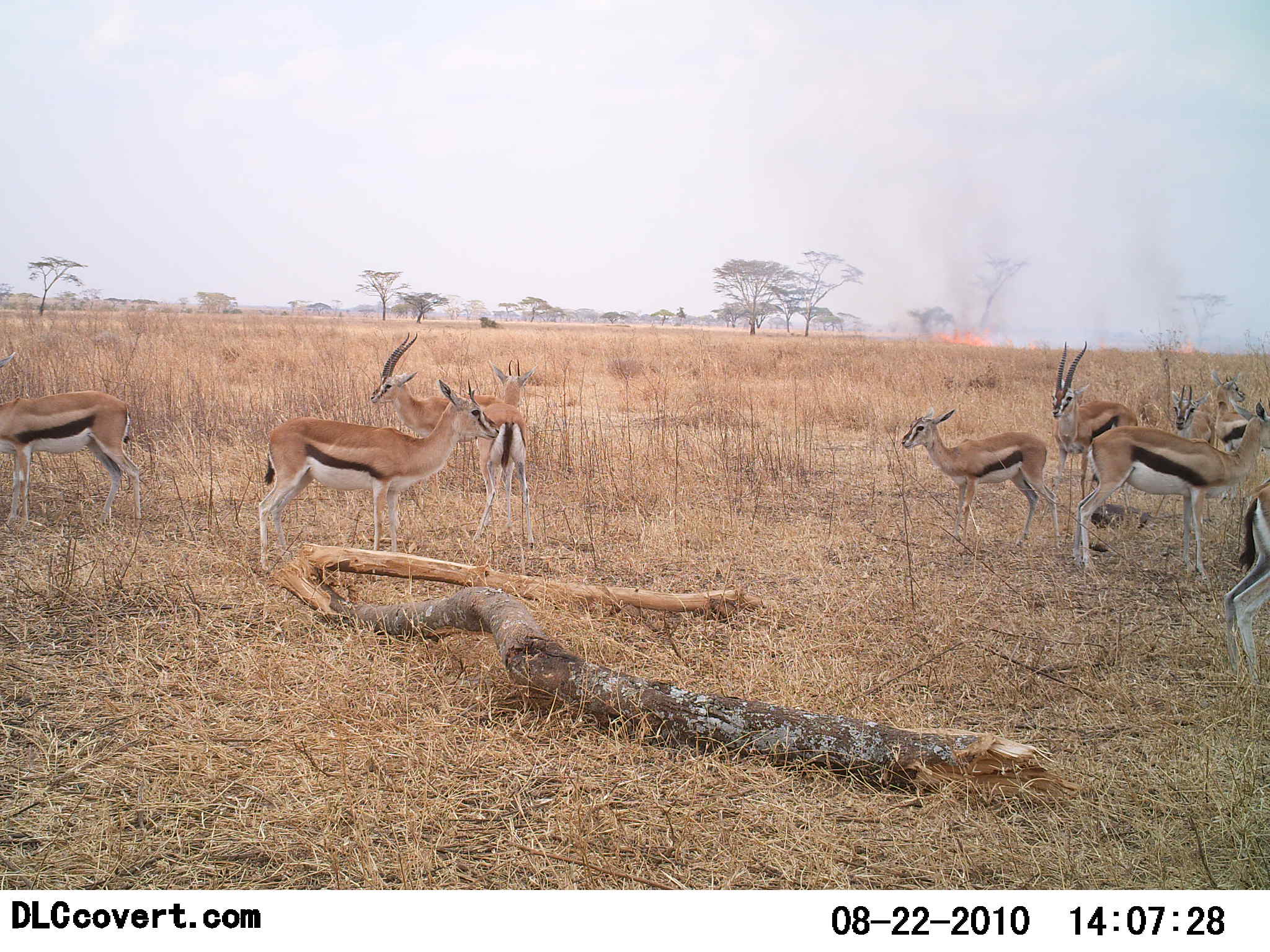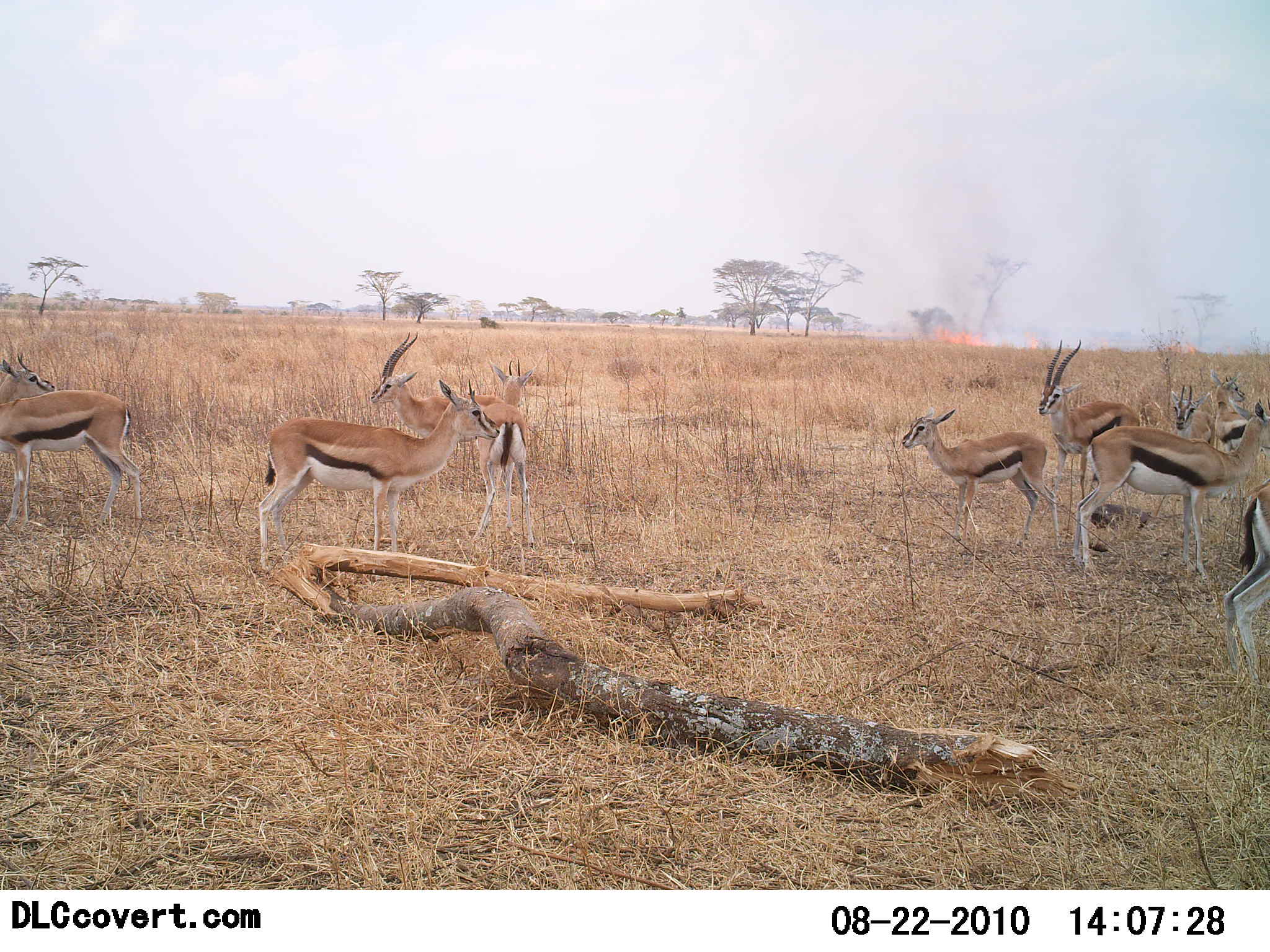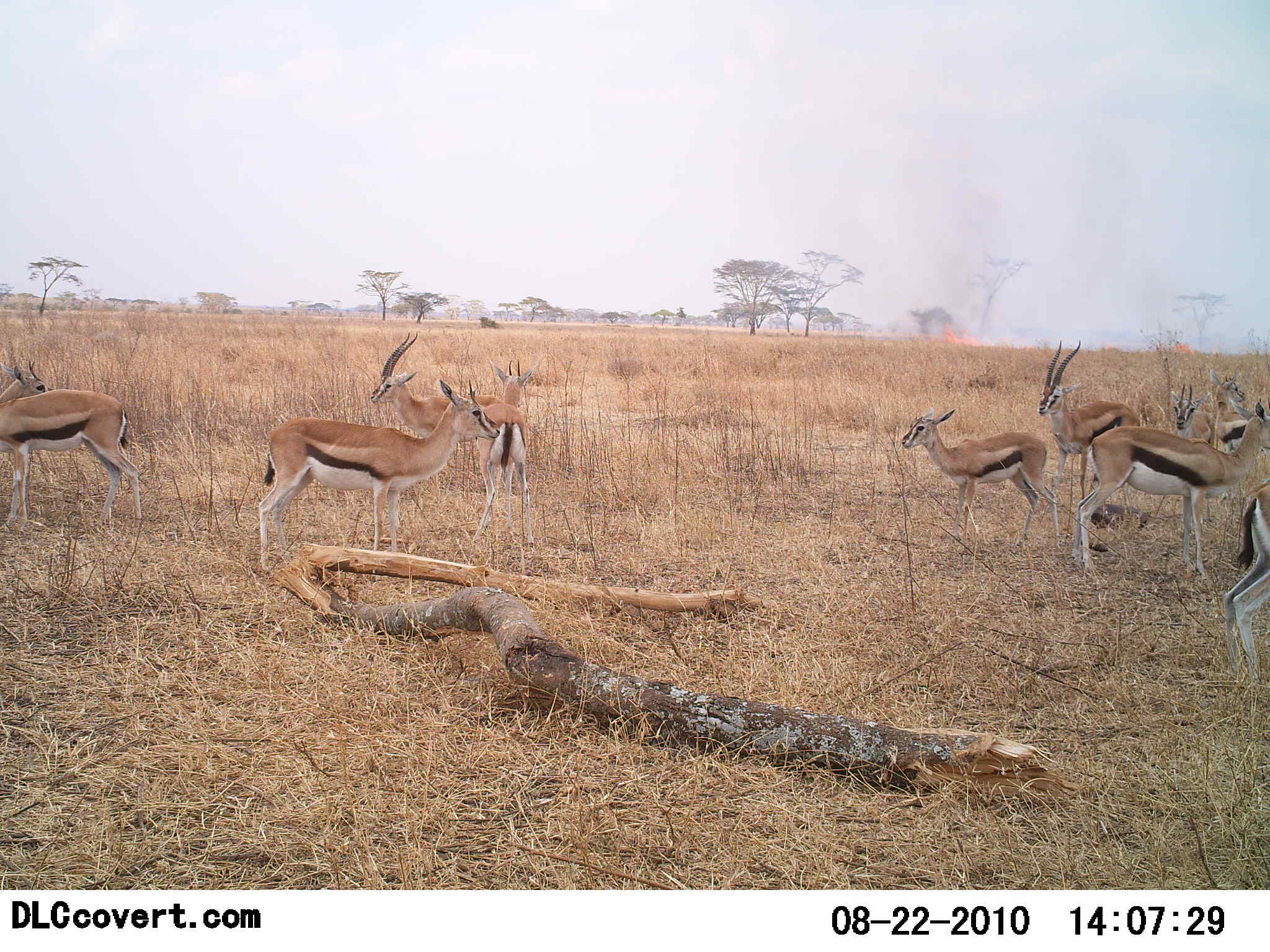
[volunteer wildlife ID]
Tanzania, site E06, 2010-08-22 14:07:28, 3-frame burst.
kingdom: Animalia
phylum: Chordata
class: Mammalia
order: Artiodactyla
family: Bovidae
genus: Eudorcas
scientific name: Eudorcas thomsonii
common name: thomson's gazelle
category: gazellethomsons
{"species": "gazellethomsons (thomson's gazelle) (Eudorcas thomsonii)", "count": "10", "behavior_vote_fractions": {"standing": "72%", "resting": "6%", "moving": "11%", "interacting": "17%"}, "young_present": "44%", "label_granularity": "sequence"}